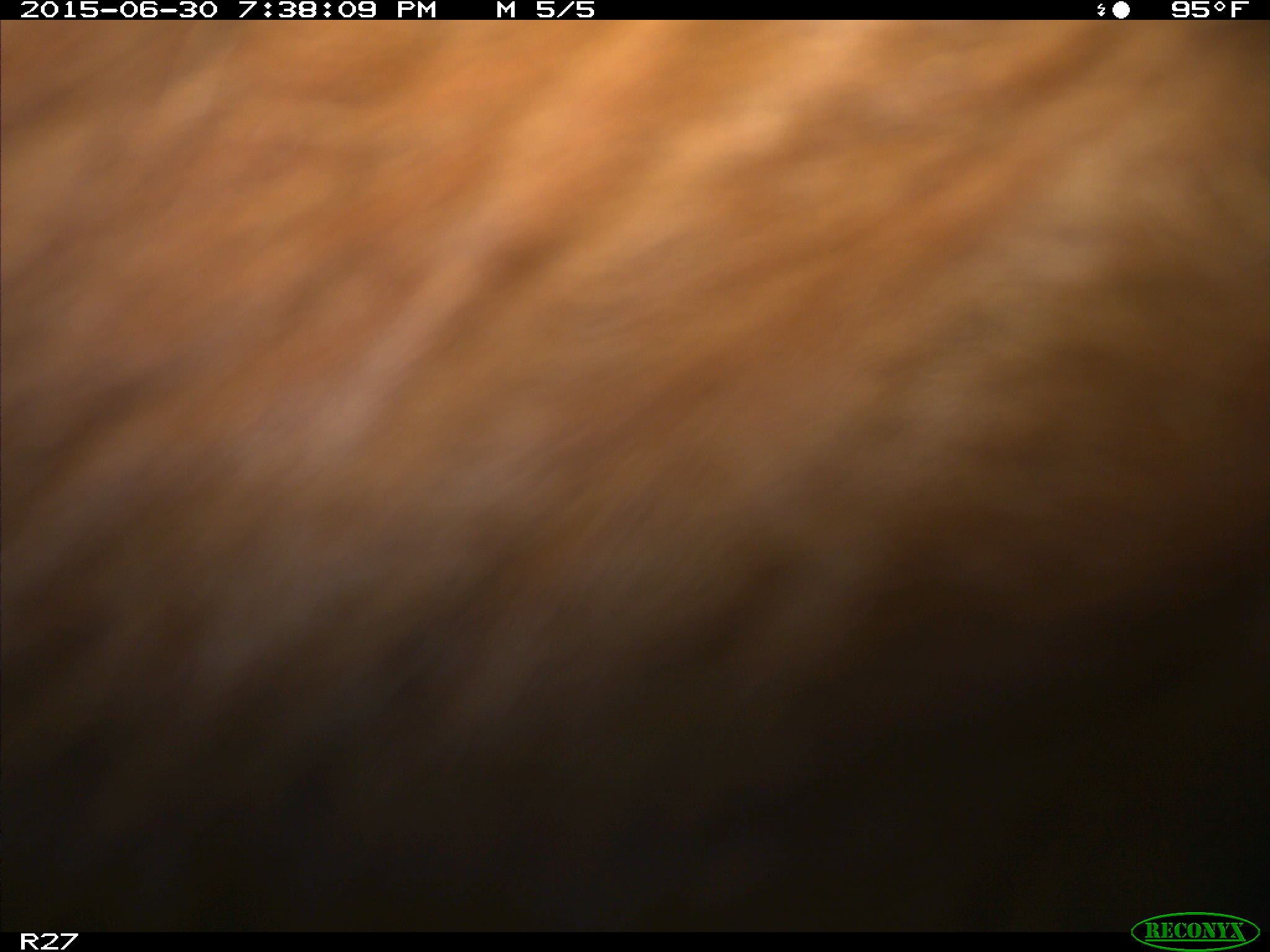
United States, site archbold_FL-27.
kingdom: Animalia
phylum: Chordata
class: Mammalia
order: Artiodactyla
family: Bovidae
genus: Bos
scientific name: Bos taurus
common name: domestic cow